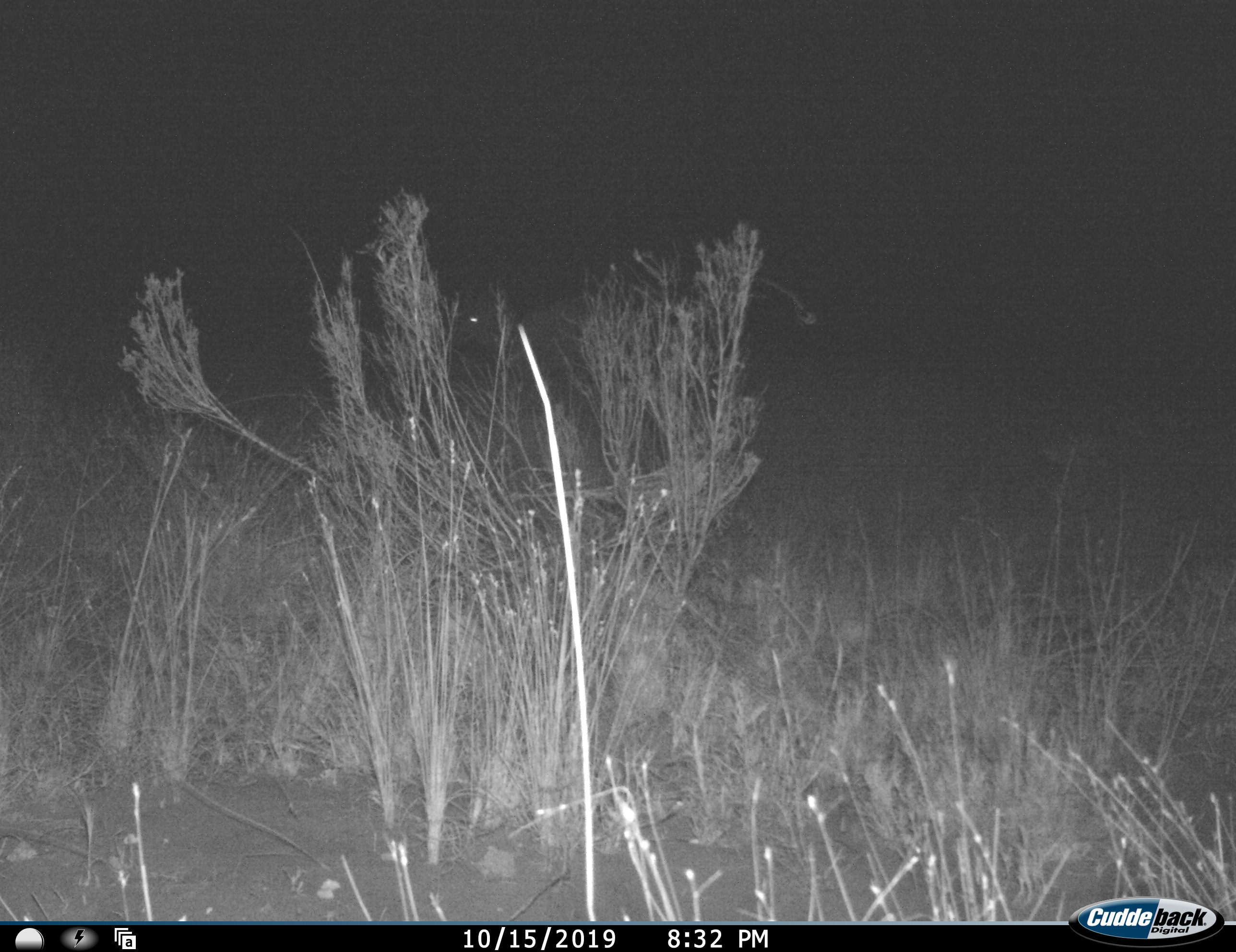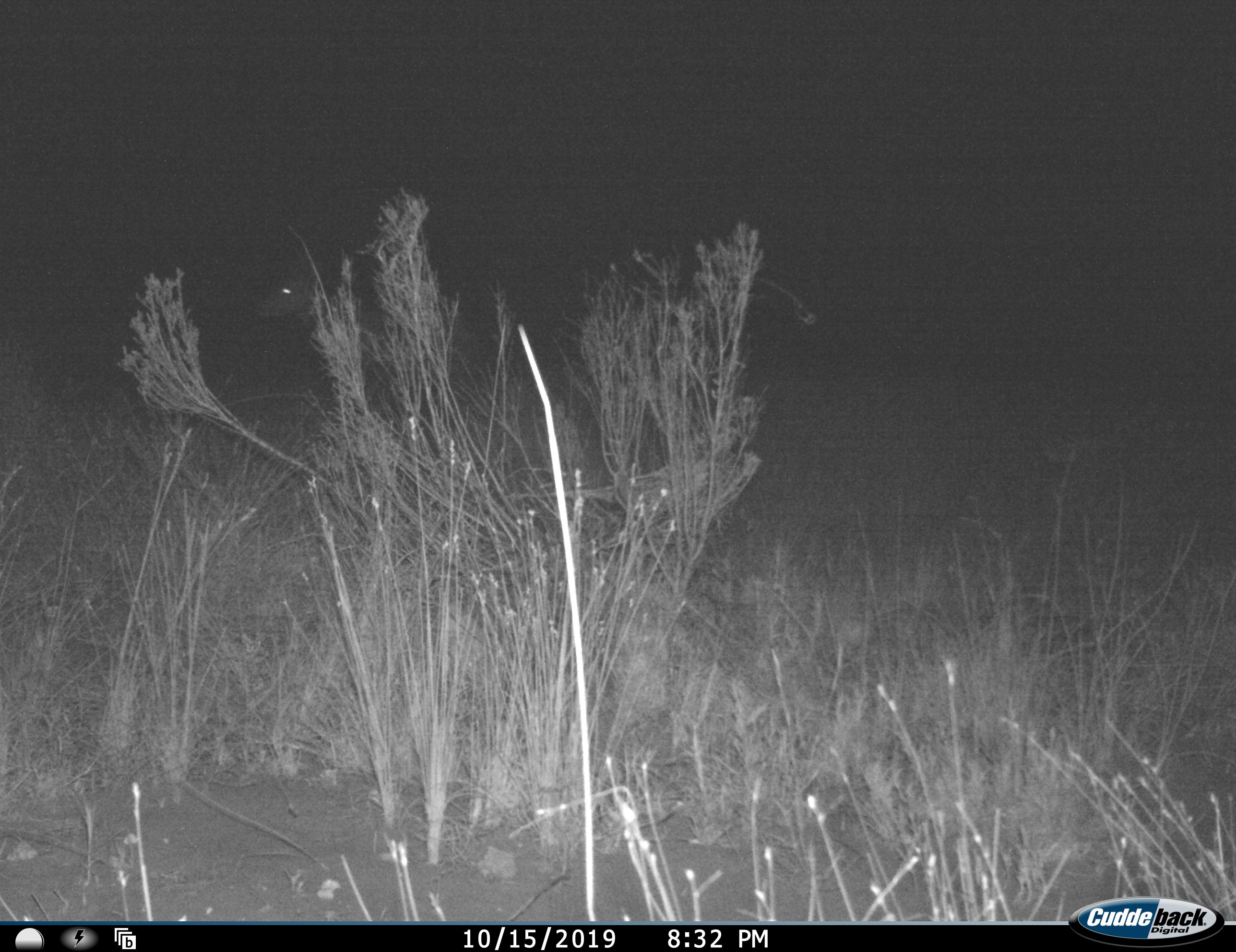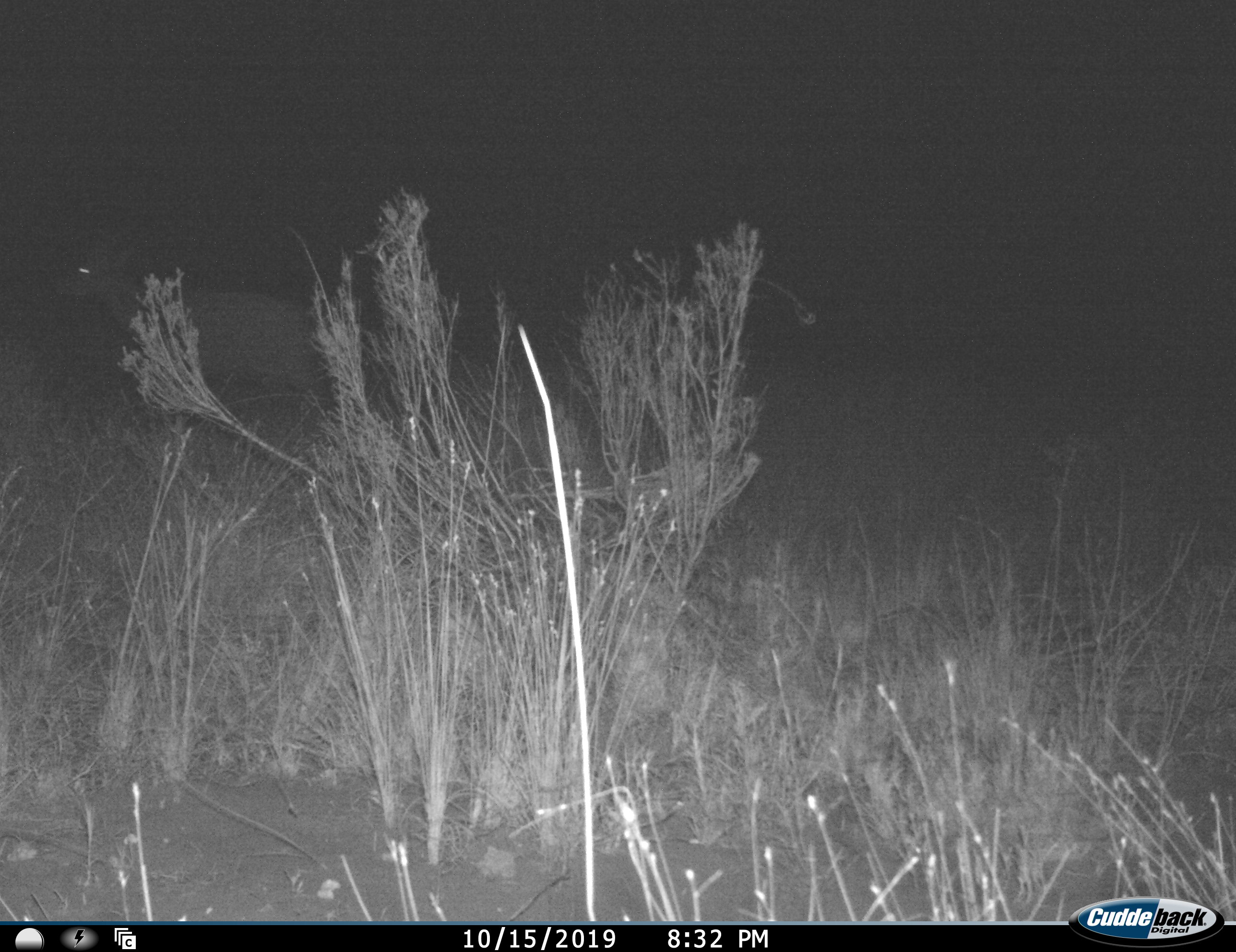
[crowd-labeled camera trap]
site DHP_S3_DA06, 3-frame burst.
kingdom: Animalia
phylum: Chordata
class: Mammalia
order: Artiodactyla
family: Bovidae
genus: Raphicerus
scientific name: Raphicerus campestris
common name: steenbok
Steenbok (Raphicerus campestris), count 1. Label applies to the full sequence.